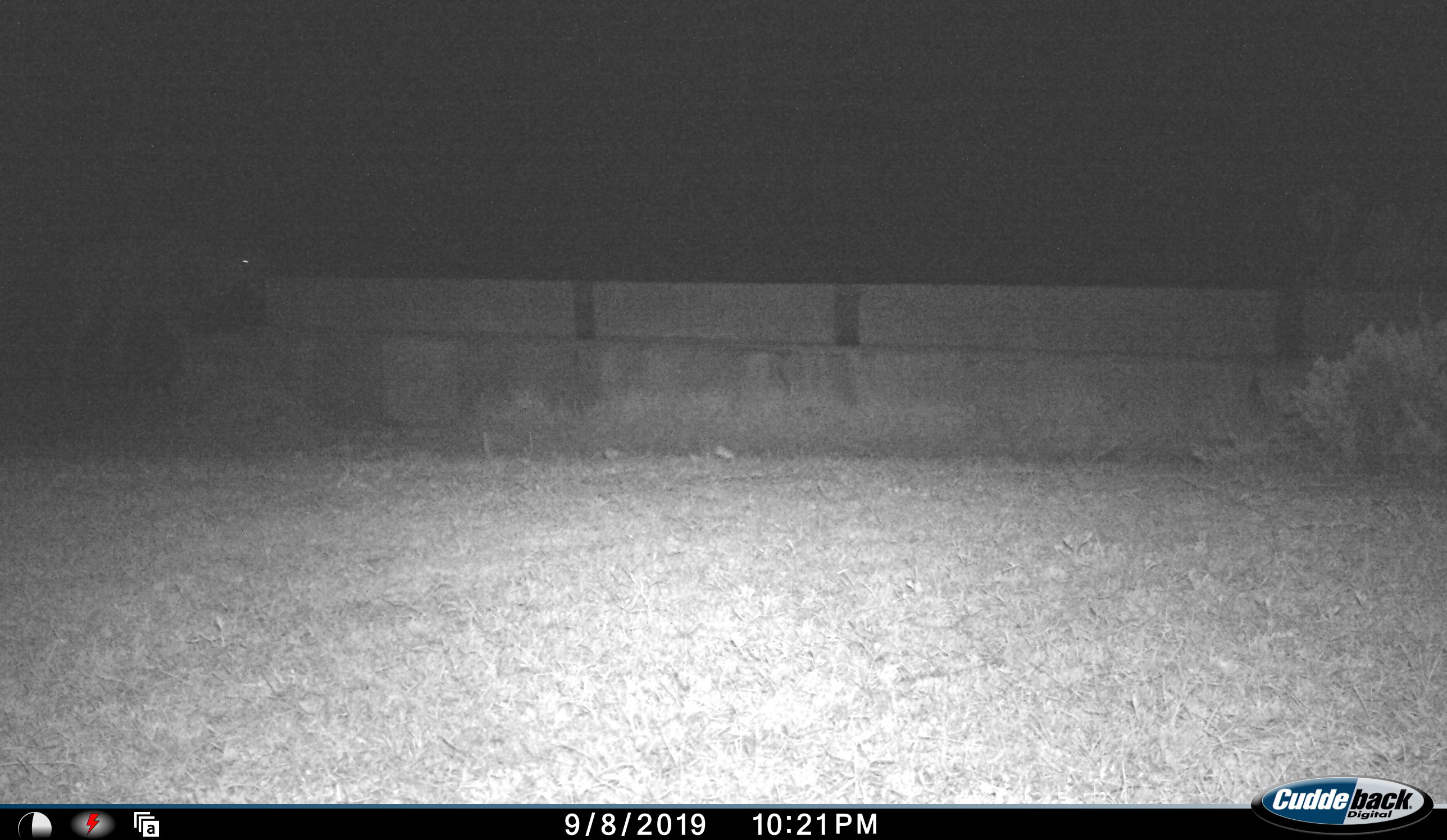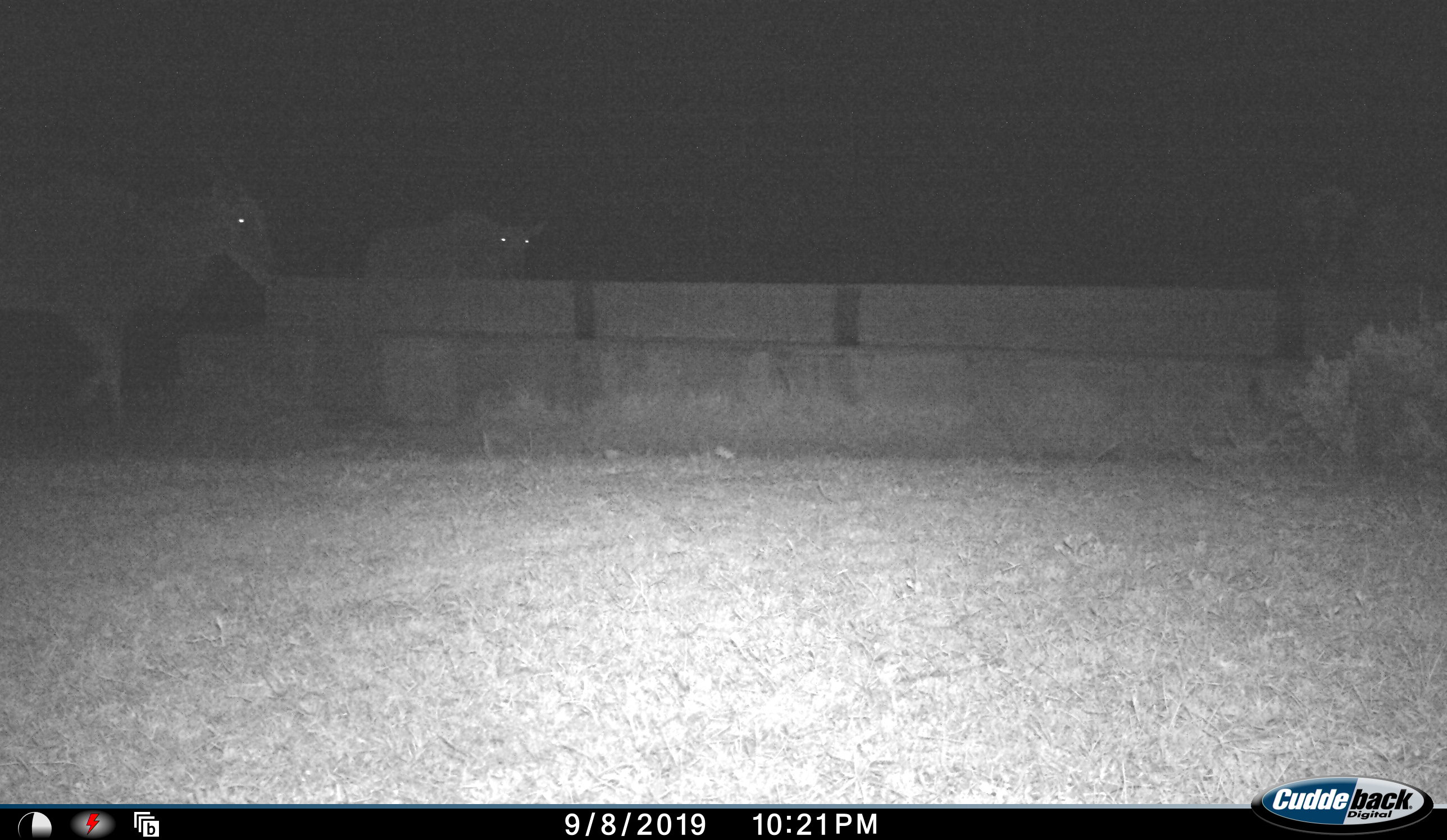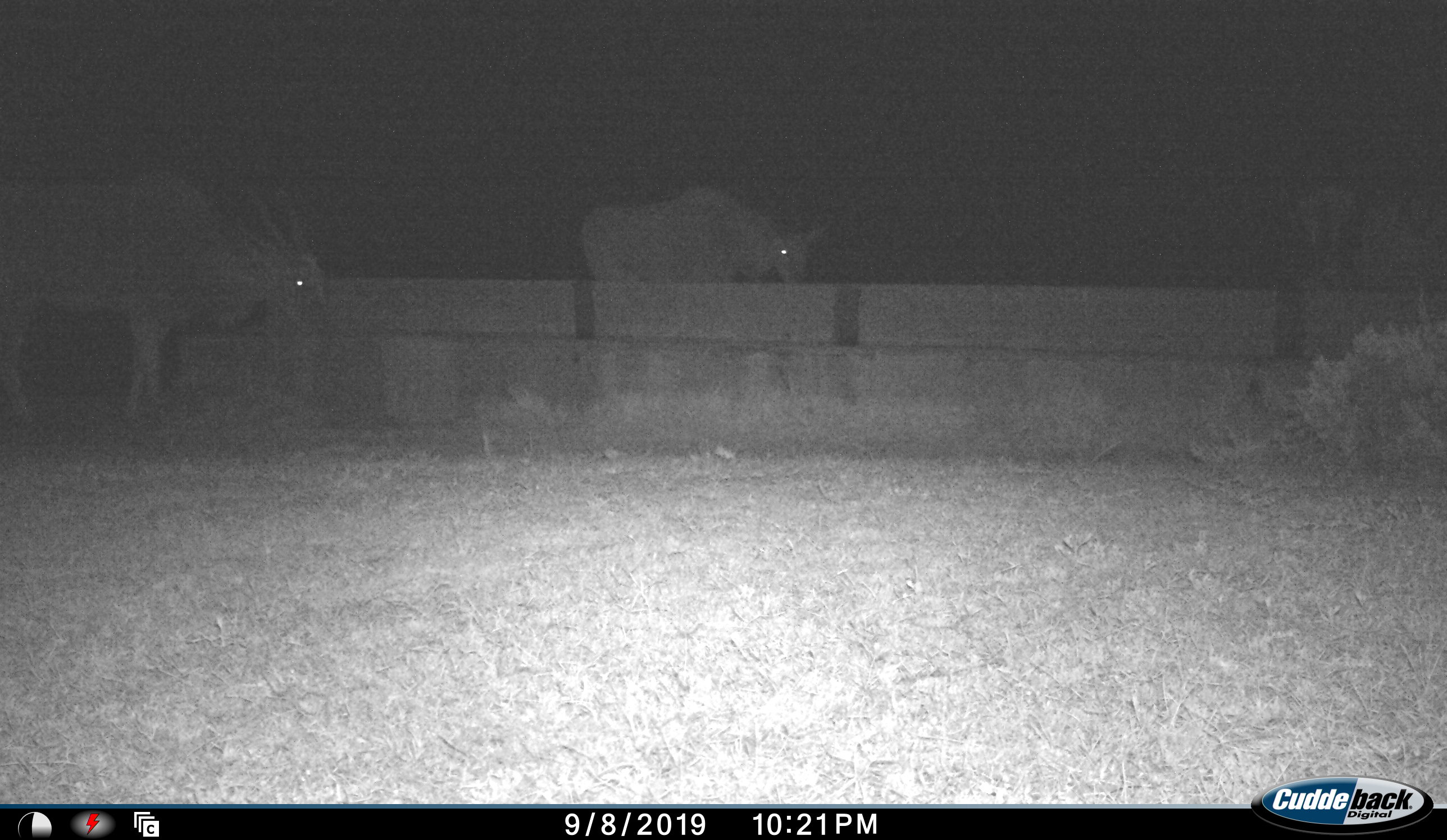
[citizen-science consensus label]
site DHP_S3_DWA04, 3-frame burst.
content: unidentified animal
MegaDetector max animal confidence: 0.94